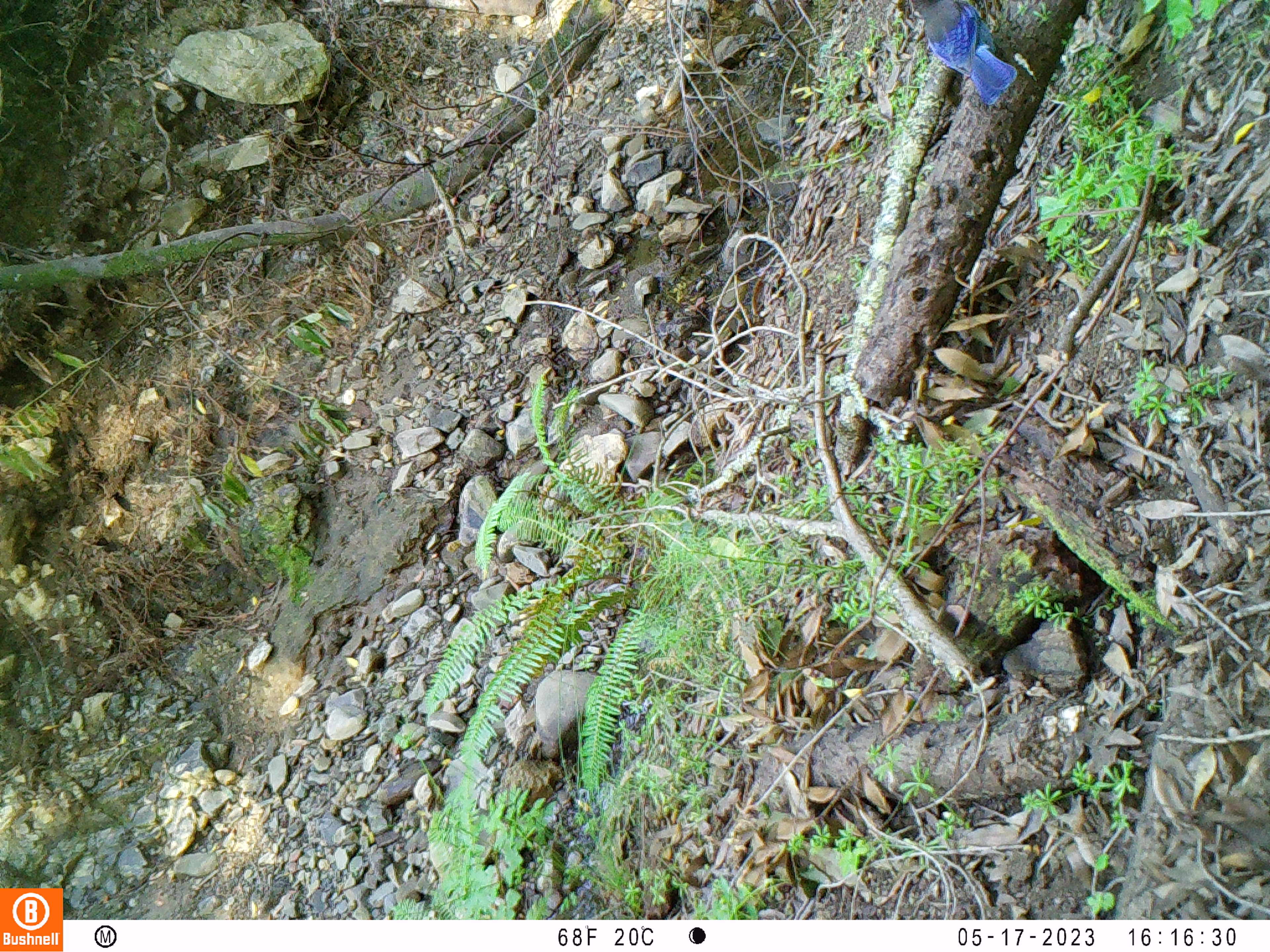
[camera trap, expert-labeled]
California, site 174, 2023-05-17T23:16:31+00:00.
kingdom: Animalia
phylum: Chordata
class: Aves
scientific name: Aves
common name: bird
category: unknown bird